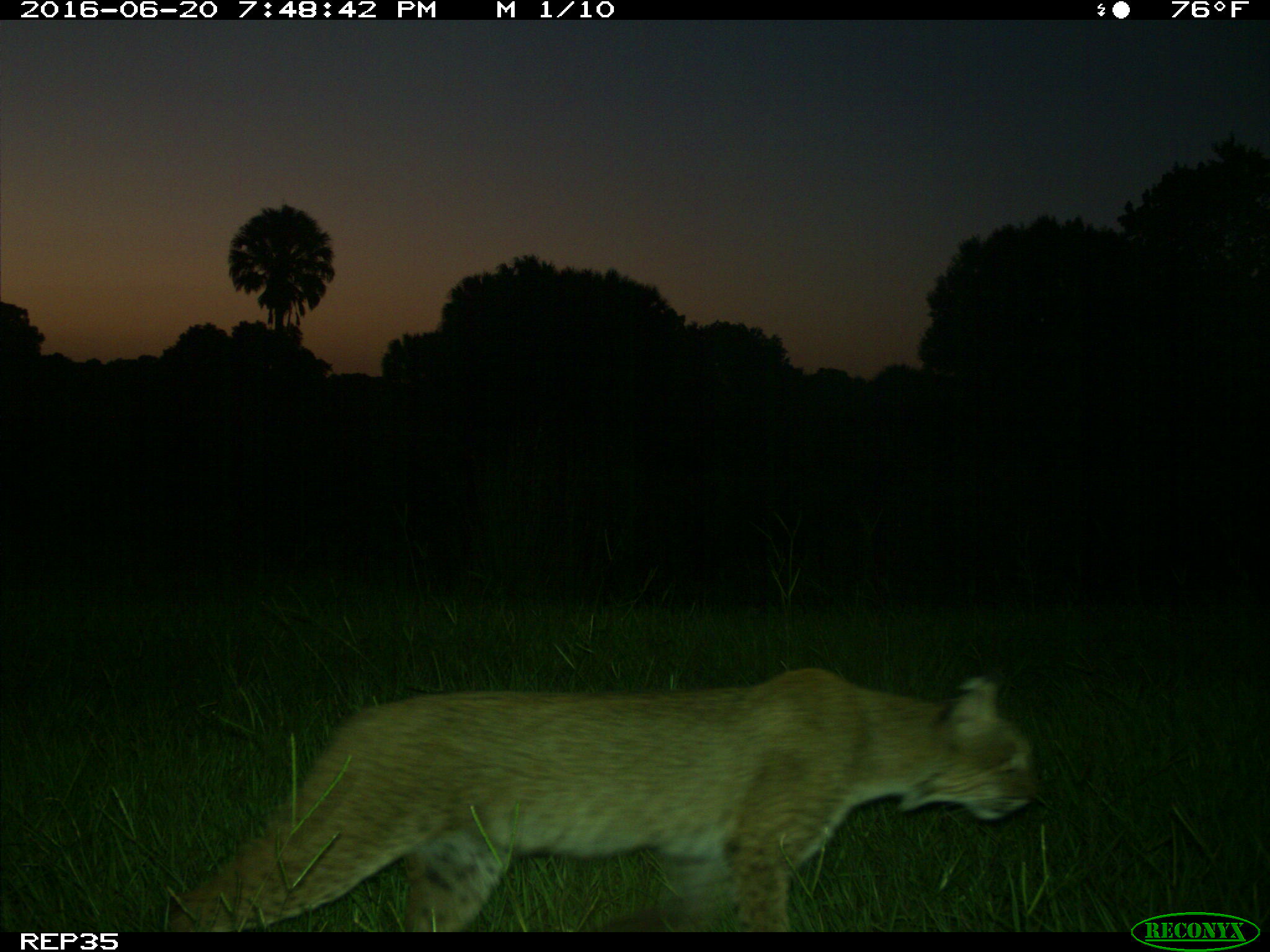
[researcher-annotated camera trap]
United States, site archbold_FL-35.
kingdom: Animalia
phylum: Chordata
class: Mammalia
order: Carnivora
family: Felidae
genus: Lynx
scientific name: Lynx rufus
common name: bobcat